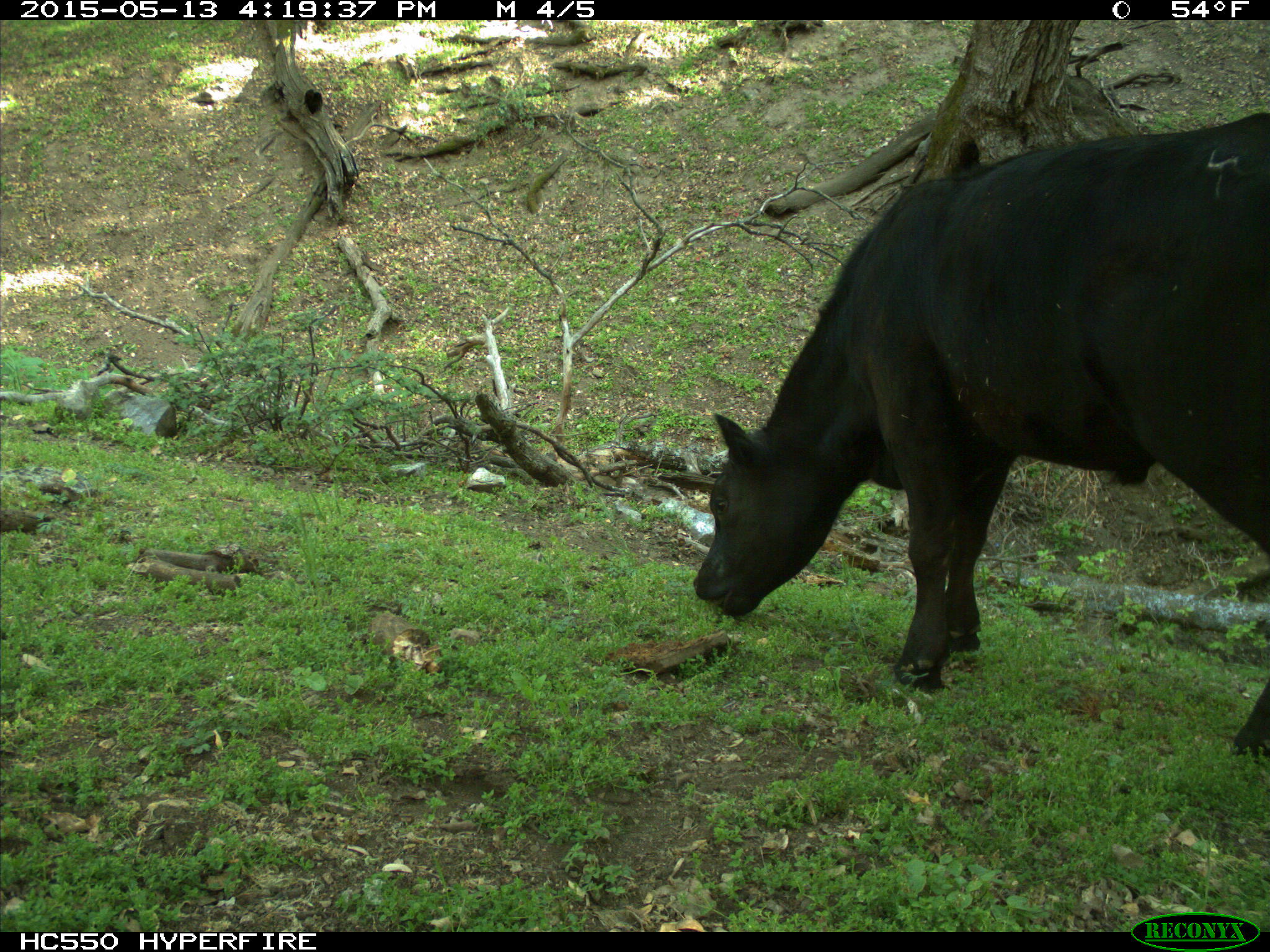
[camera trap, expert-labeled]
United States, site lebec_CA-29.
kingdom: Animalia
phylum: Chordata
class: Mammalia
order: Artiodactyla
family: Bovidae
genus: Bos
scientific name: Bos taurus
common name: domestic cow